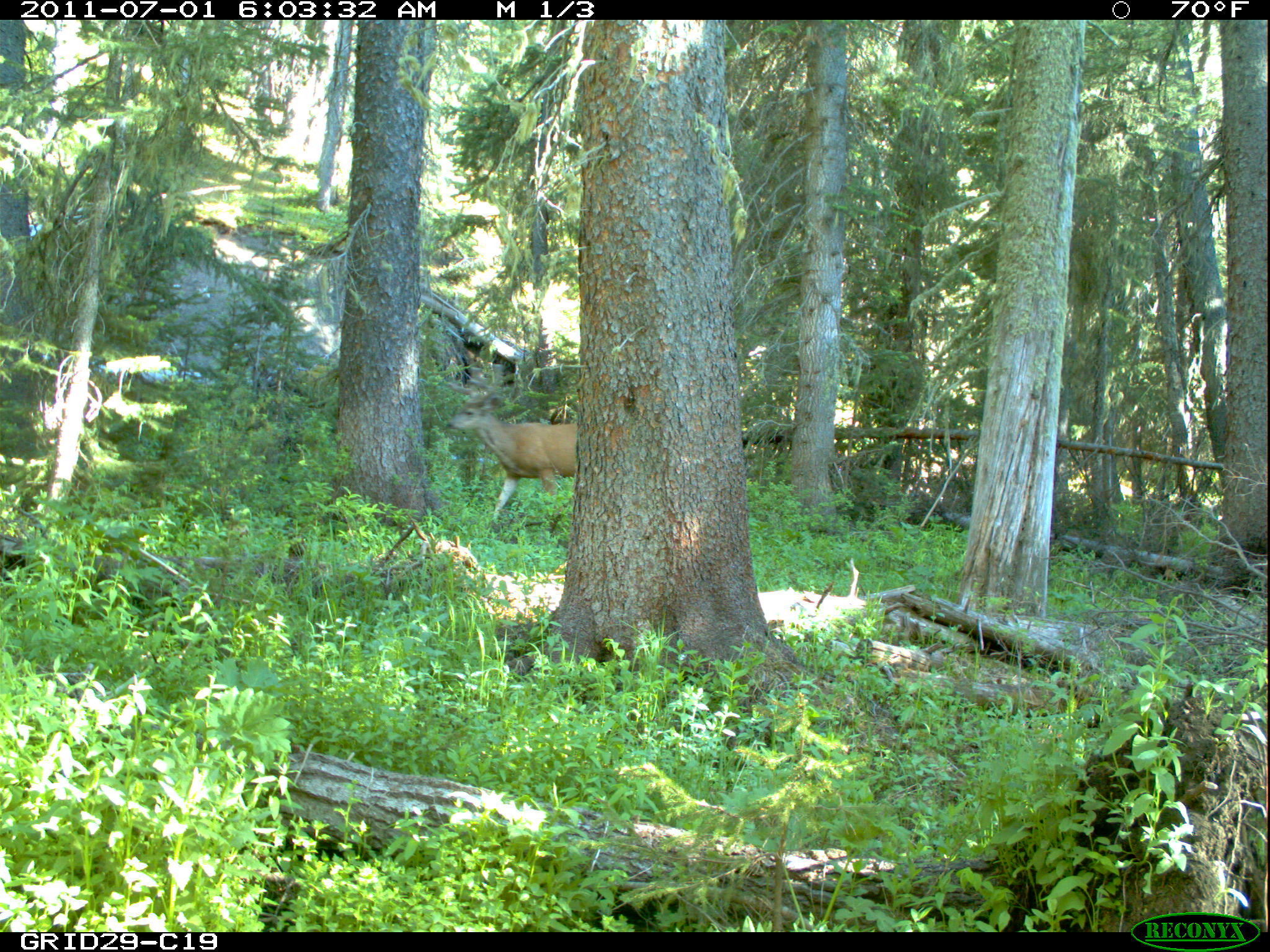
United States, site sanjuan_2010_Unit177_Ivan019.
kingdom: Animalia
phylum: Chordata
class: Mammalia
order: Artiodactyla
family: Cervidae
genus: Odocoileus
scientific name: Odocoileus hemionus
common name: mule deer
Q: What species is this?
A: Odocoileus hemionus (mule deer).